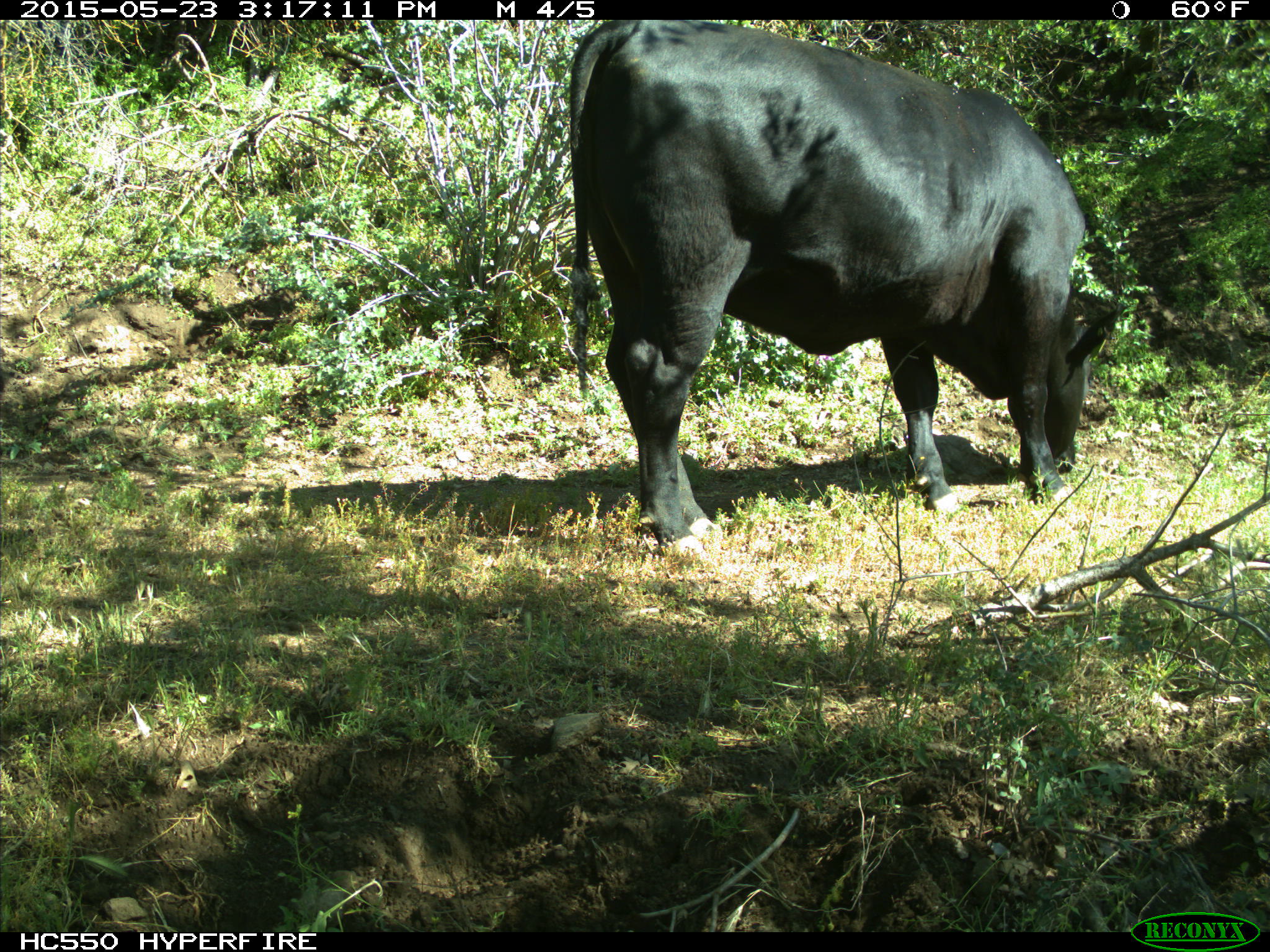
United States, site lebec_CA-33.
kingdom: Animalia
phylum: Chordata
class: Mammalia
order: Artiodactyla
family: Bovidae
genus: Bos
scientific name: Bos taurus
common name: domestic cow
Bos taurus (domestic cow).